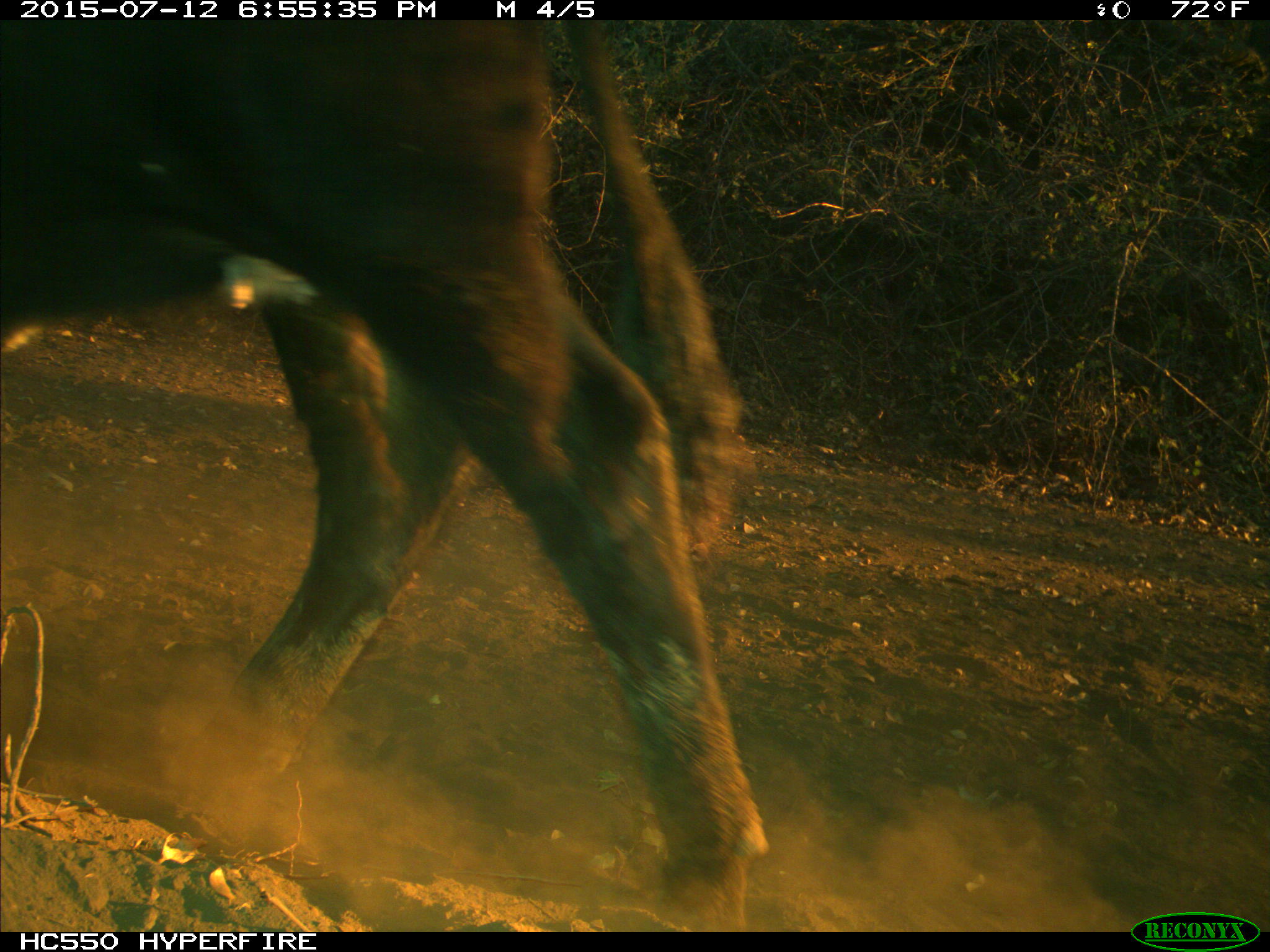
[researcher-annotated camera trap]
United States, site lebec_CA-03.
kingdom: Animalia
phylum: Chordata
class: Mammalia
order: Artiodactyla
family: Bovidae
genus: Bos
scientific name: Bos taurus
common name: domestic cow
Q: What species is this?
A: Bos taurus (domestic cow).